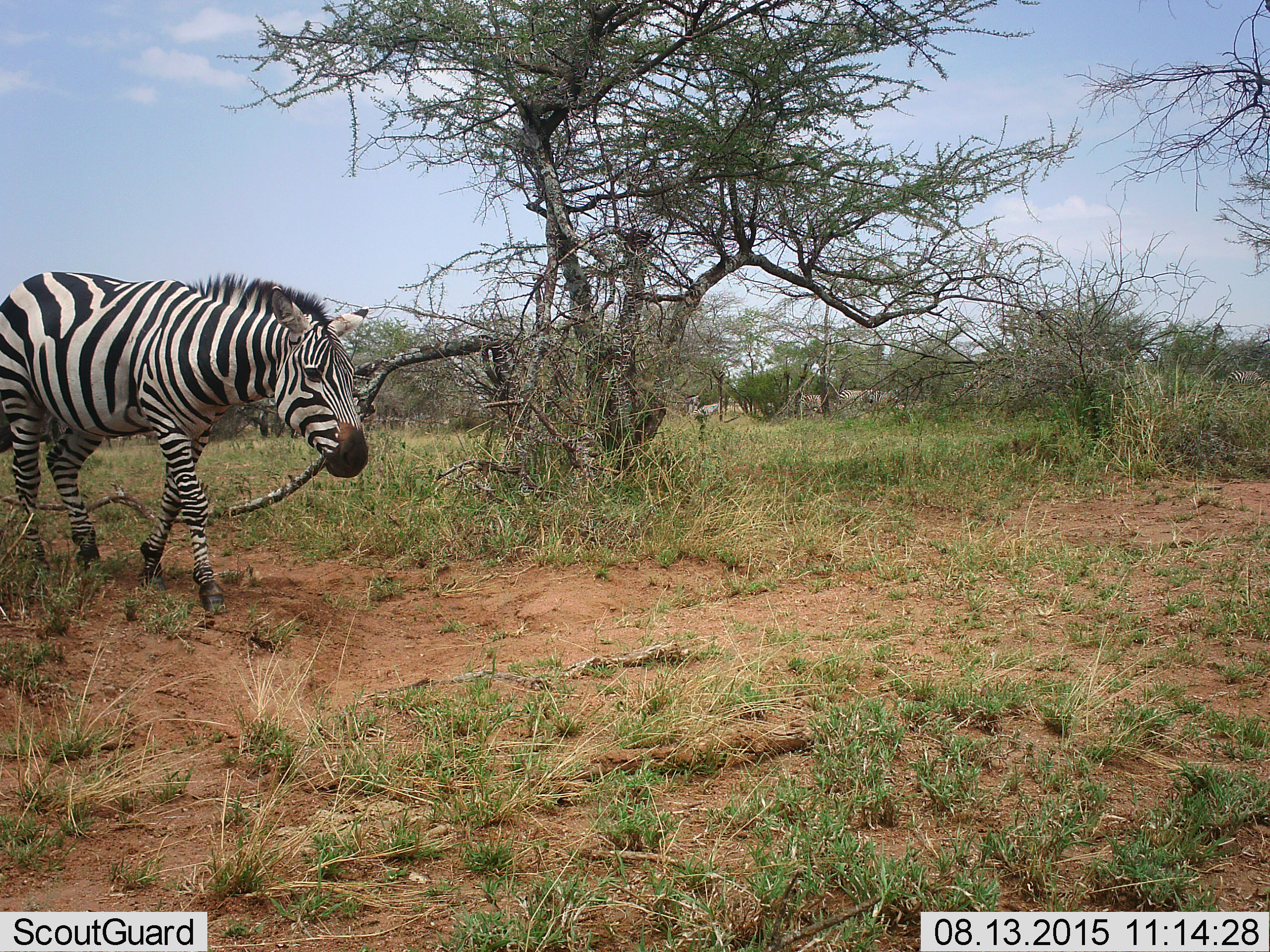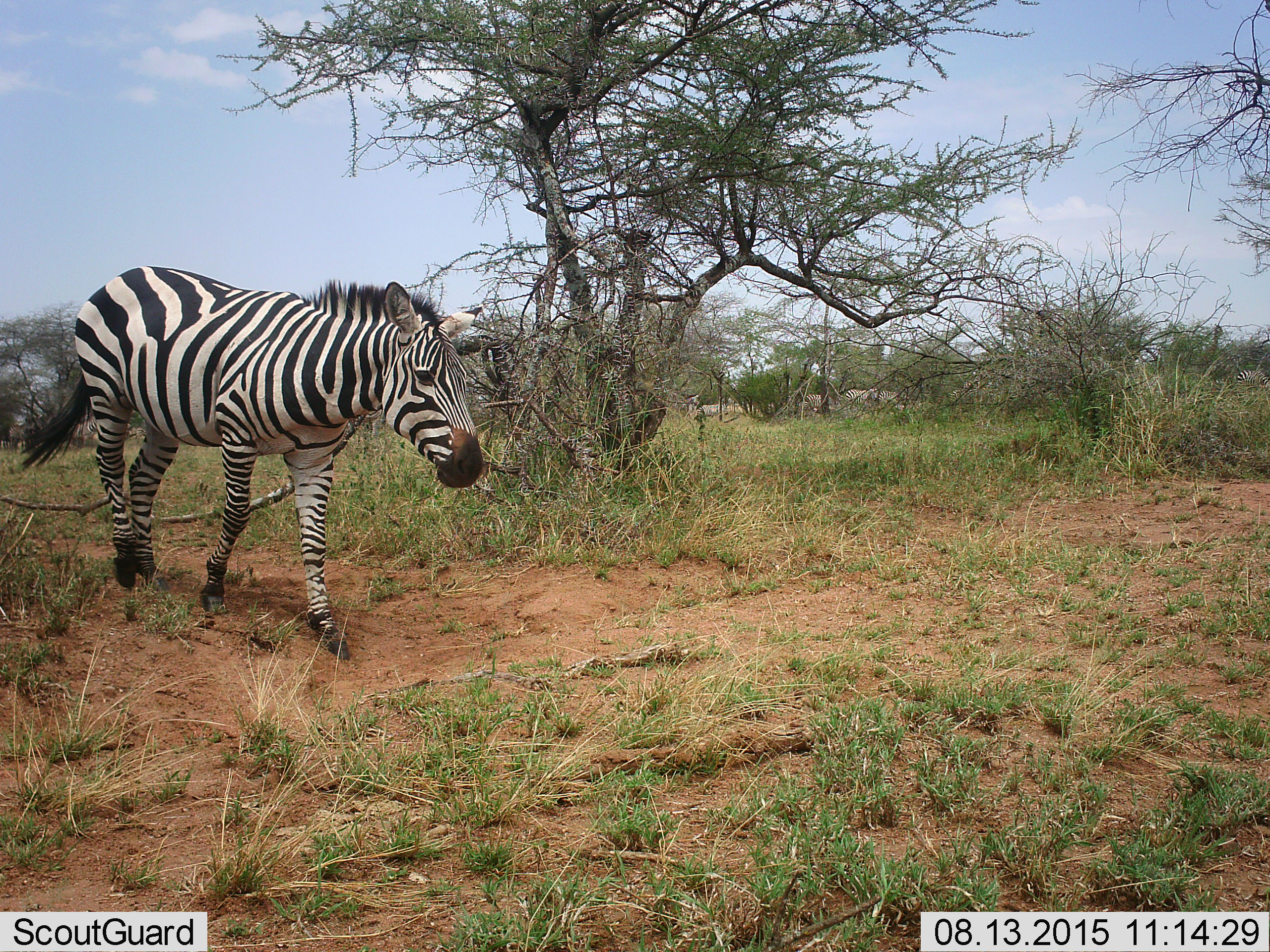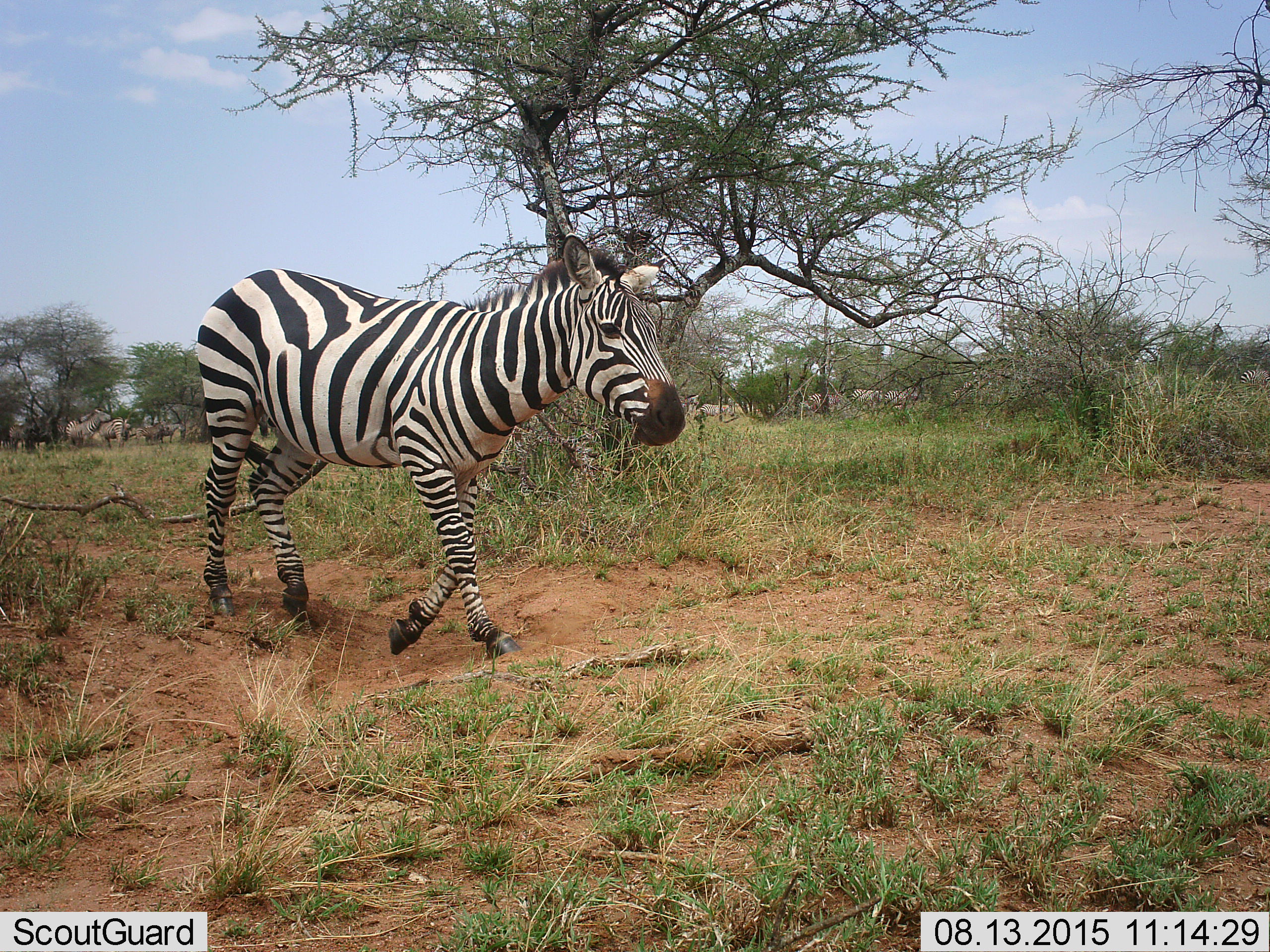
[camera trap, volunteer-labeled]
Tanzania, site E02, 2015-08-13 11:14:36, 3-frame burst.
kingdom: Animalia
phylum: Chordata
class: Mammalia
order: Perissodactyla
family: Equidae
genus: Equus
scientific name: Equus quagga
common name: plains zebra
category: zebra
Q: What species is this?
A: Zebra (plains zebra) (Equus quagga).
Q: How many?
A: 9.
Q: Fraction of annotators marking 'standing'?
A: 38%.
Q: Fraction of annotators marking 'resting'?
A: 6%.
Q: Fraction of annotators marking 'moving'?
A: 94%.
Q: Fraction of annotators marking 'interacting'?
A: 6%.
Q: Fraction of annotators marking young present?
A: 0%.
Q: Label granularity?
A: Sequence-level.